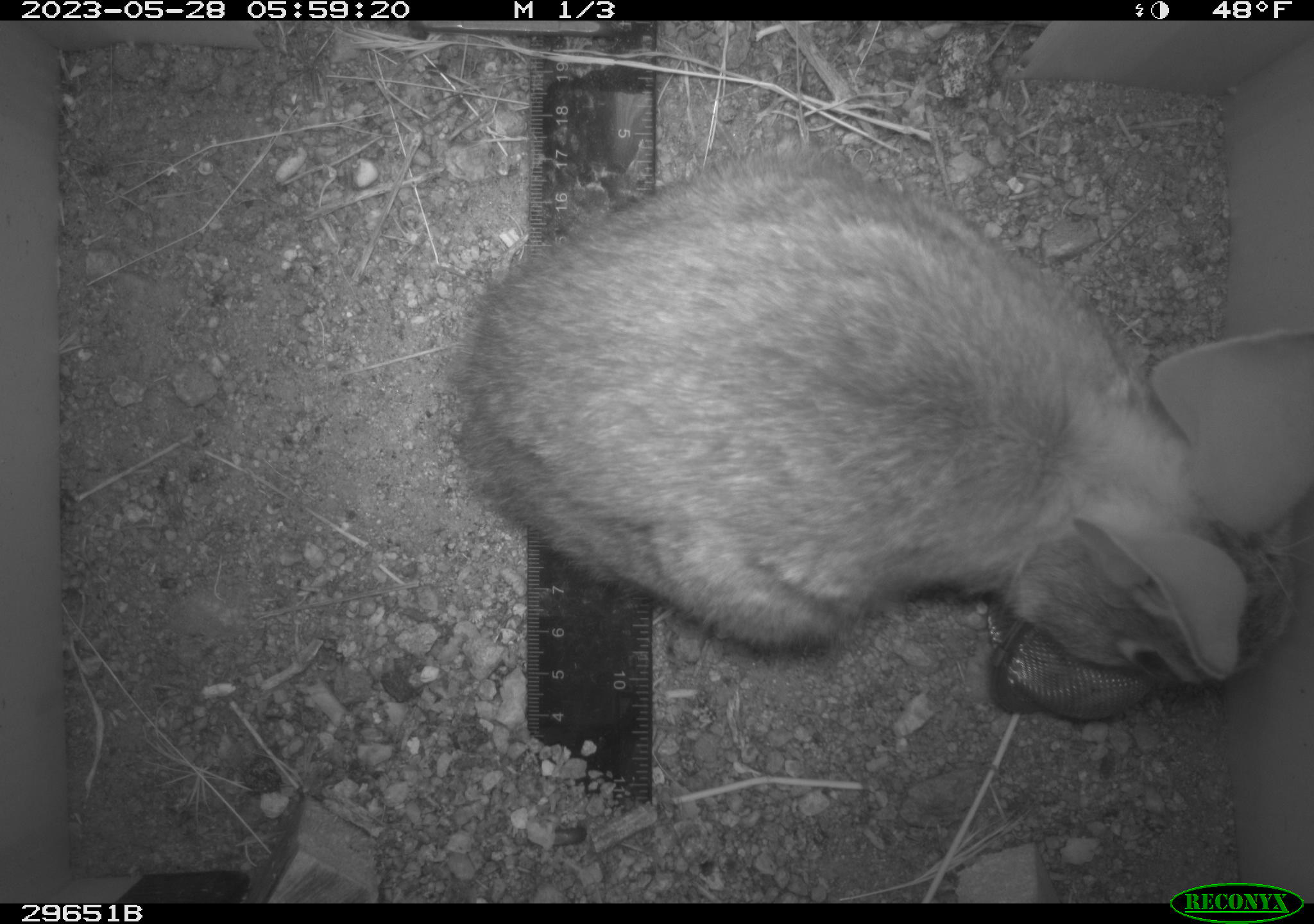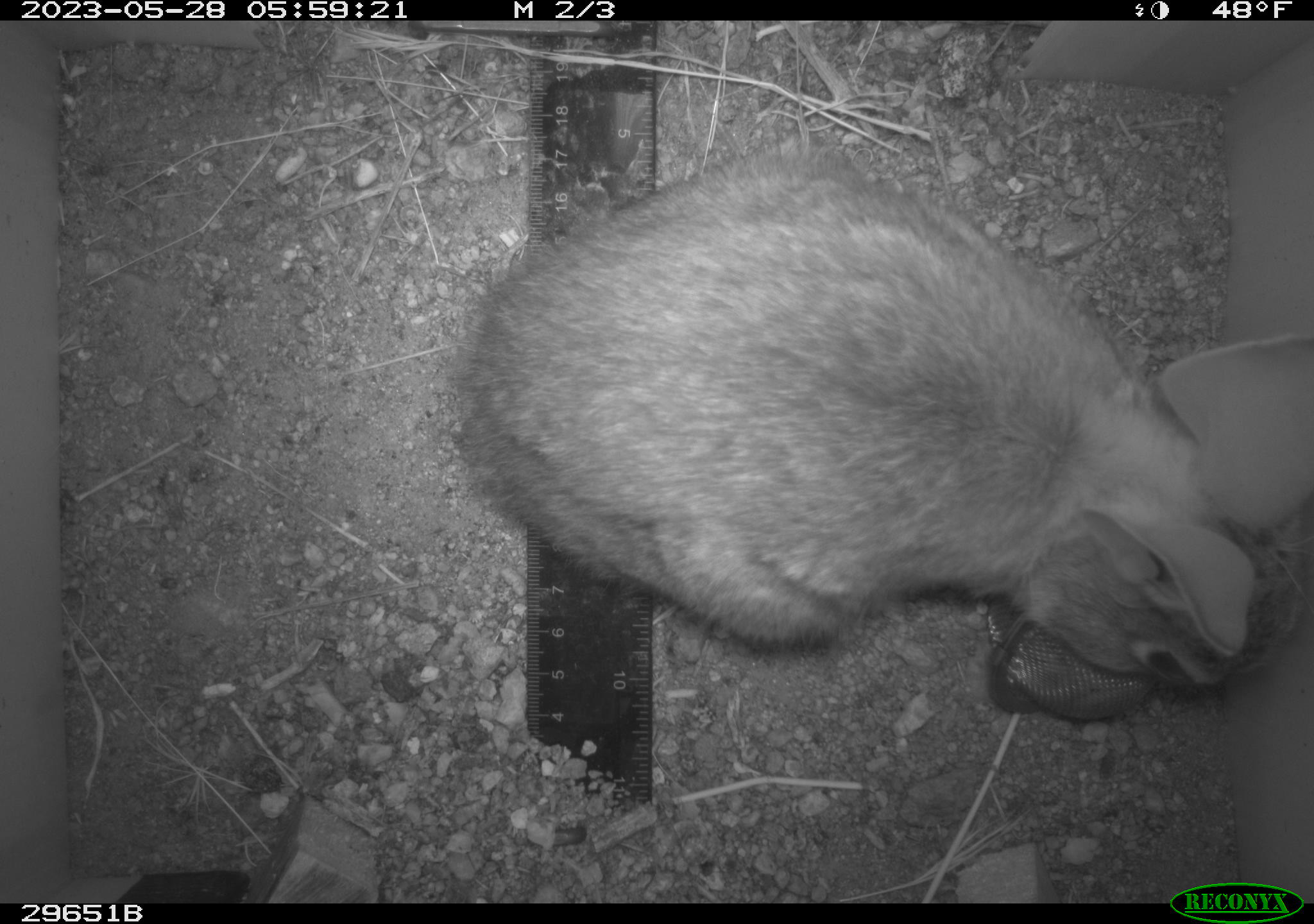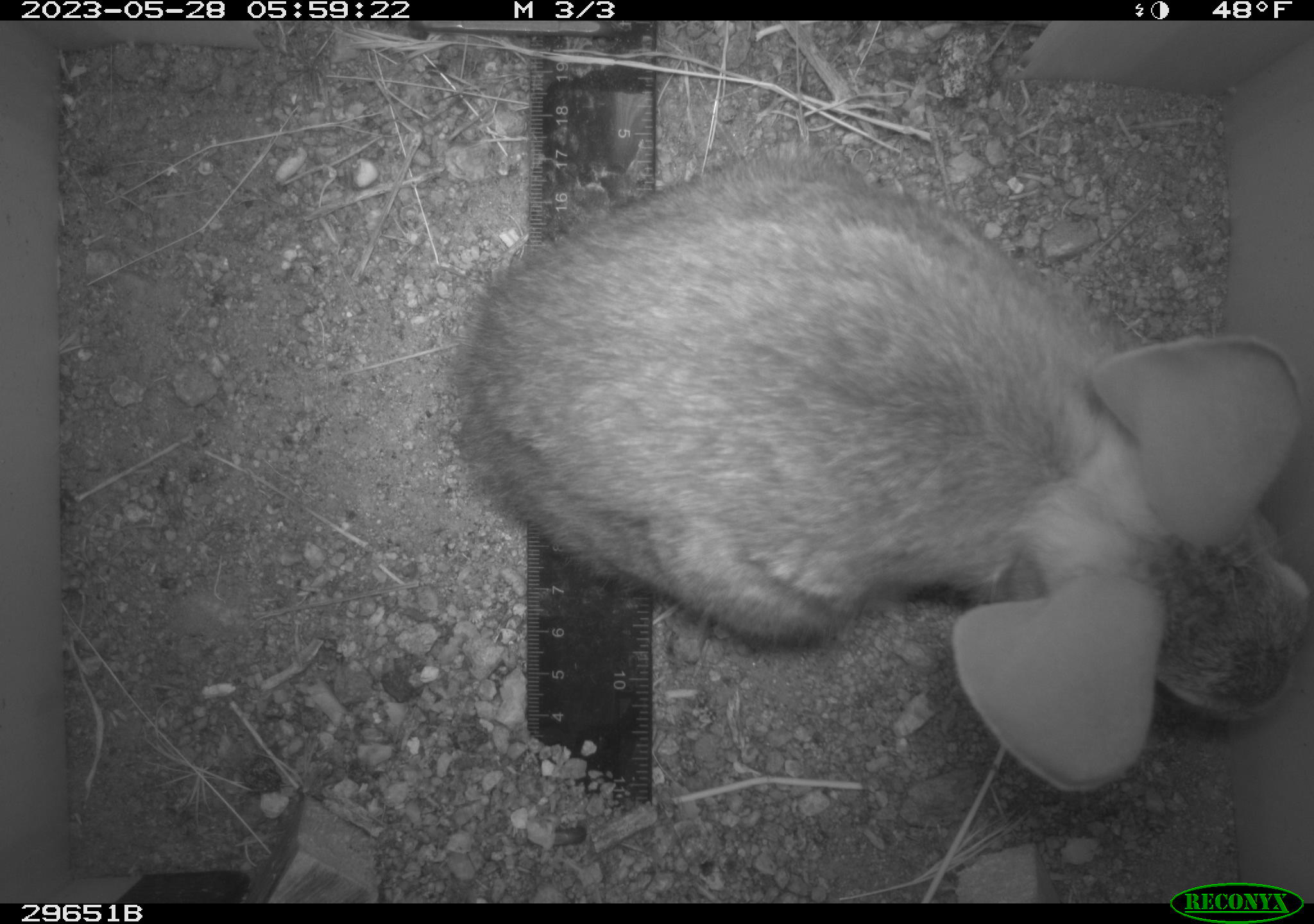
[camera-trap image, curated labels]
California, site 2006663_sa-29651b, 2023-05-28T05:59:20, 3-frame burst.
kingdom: Animalia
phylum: Chordata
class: Mammalia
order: Lagomorpha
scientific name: Lagomorpha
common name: hares, rabbits, and pikas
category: lagomorpha order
Lagomorpha order (hares, rabbits, and pikas) (Lagomorpha).